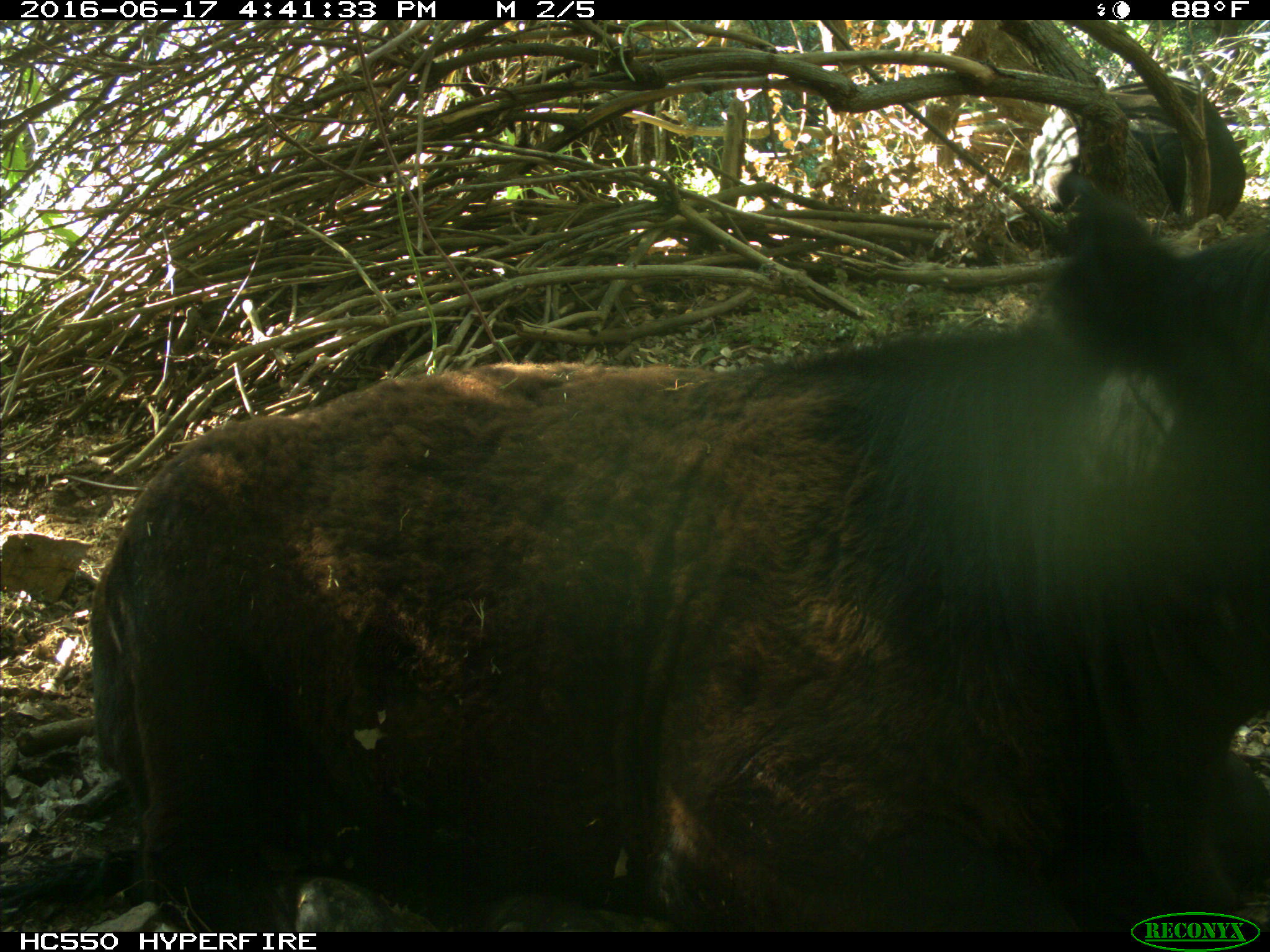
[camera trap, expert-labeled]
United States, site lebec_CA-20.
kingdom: Animalia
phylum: Chordata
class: Mammalia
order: Artiodactyla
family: Bovidae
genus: Bos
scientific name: Bos taurus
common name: domestic cow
Bos taurus (domestic cow).